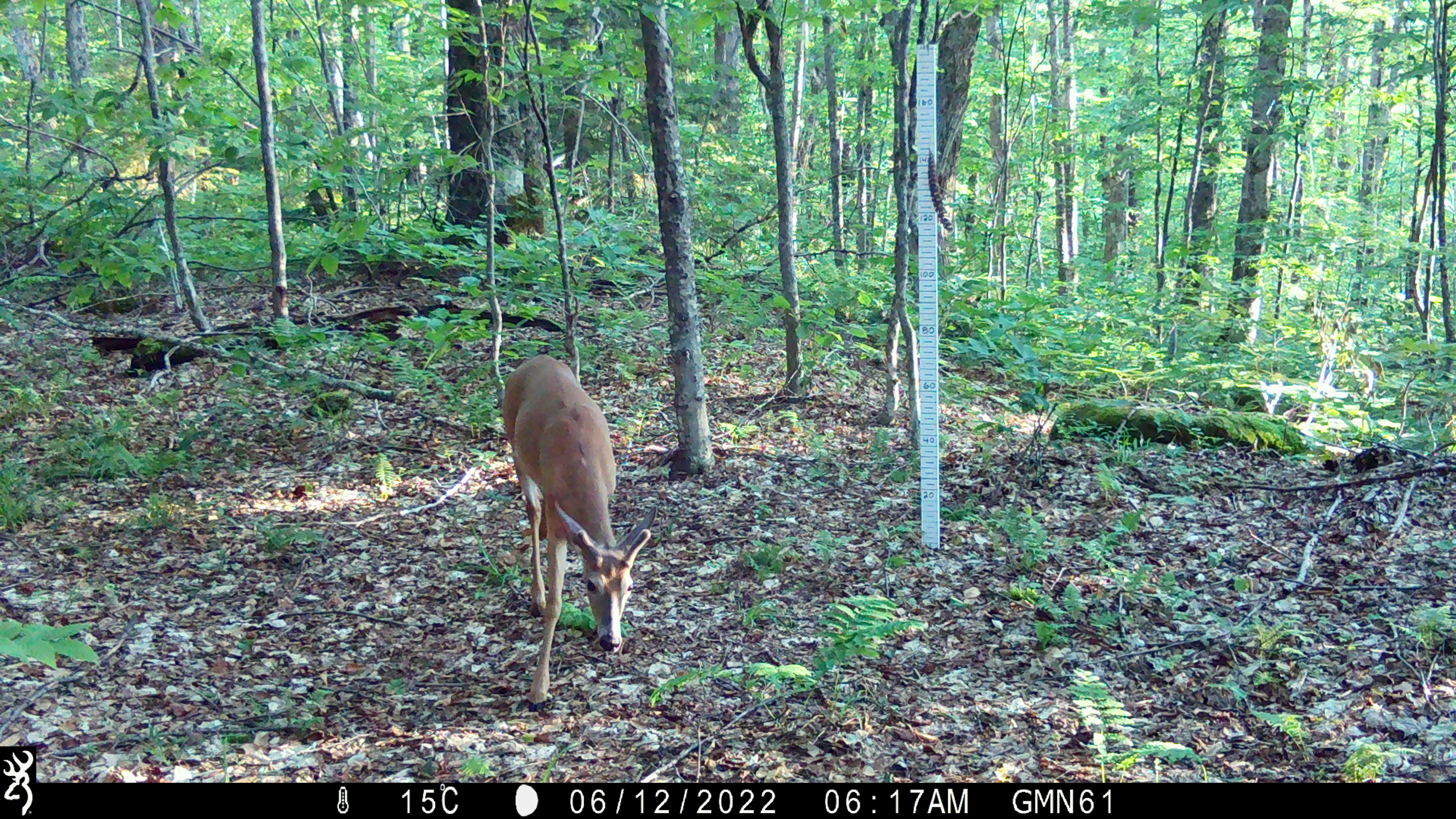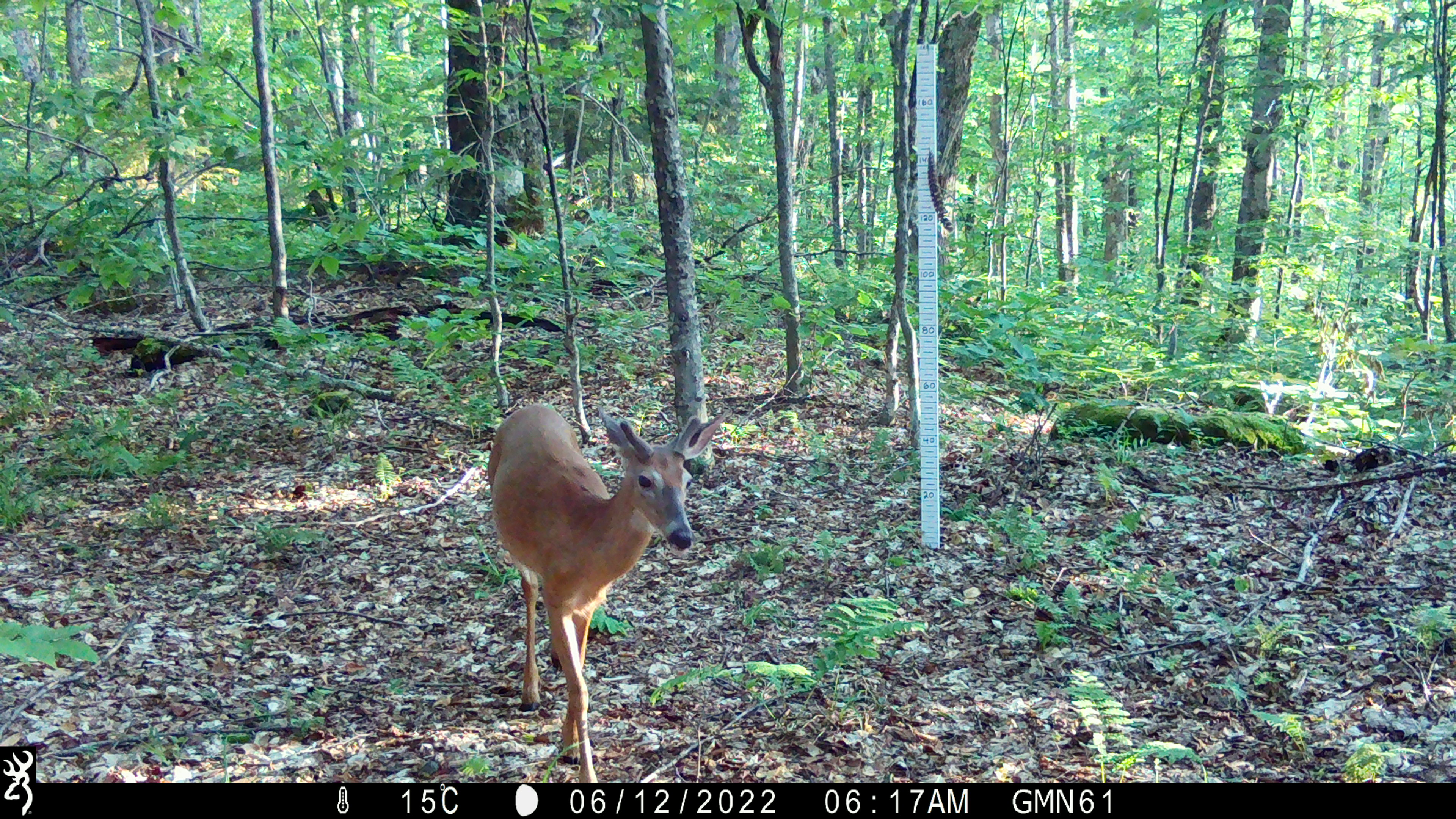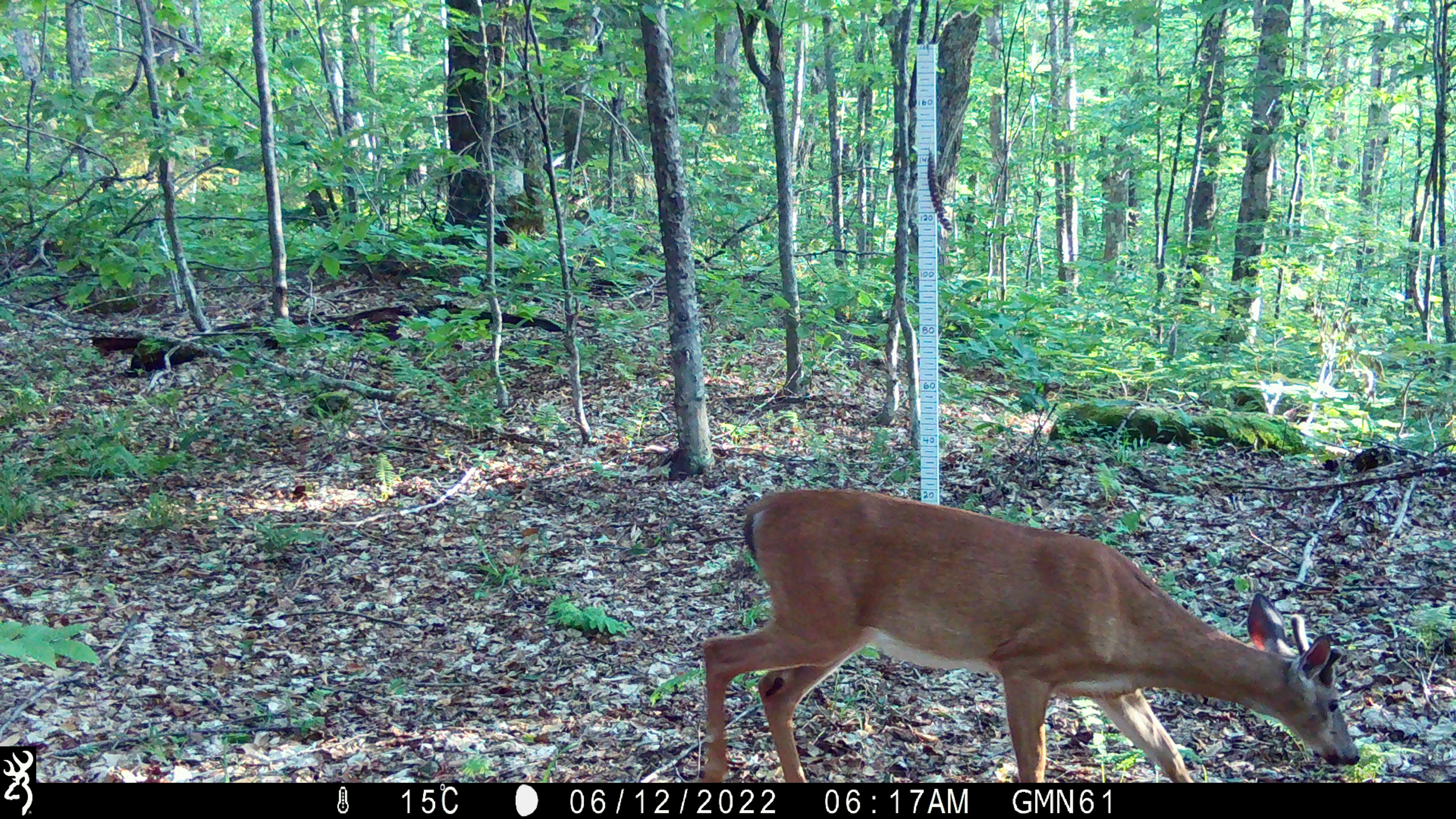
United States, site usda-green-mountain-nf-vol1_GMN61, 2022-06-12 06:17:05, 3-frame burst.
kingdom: Animalia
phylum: Chordata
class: Mammalia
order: Artiodactyla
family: Cervidae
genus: Odocoileus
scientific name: Odocoileus virginianus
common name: white-tailed deer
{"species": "white-tailed deer (Odocoileus virginianus)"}